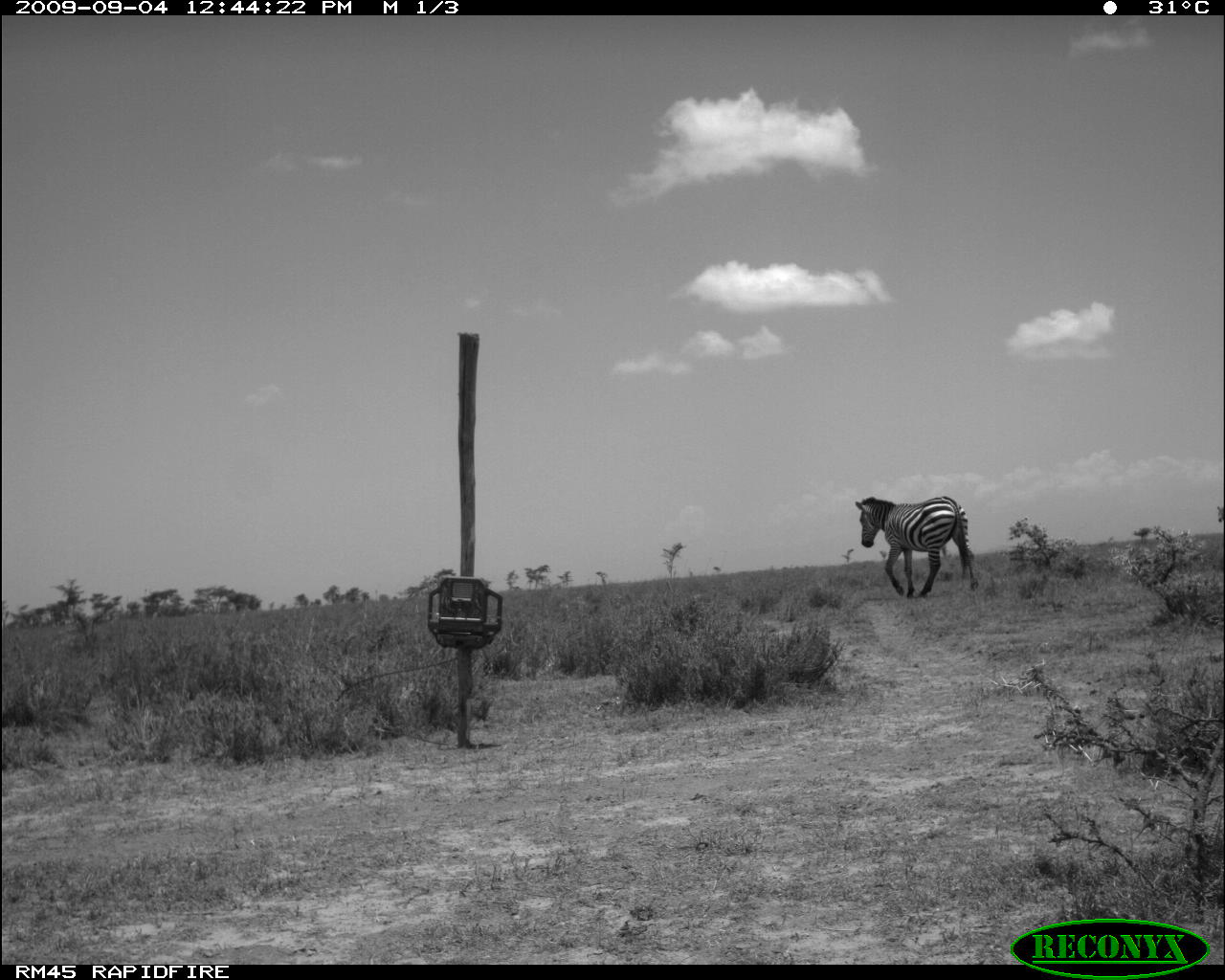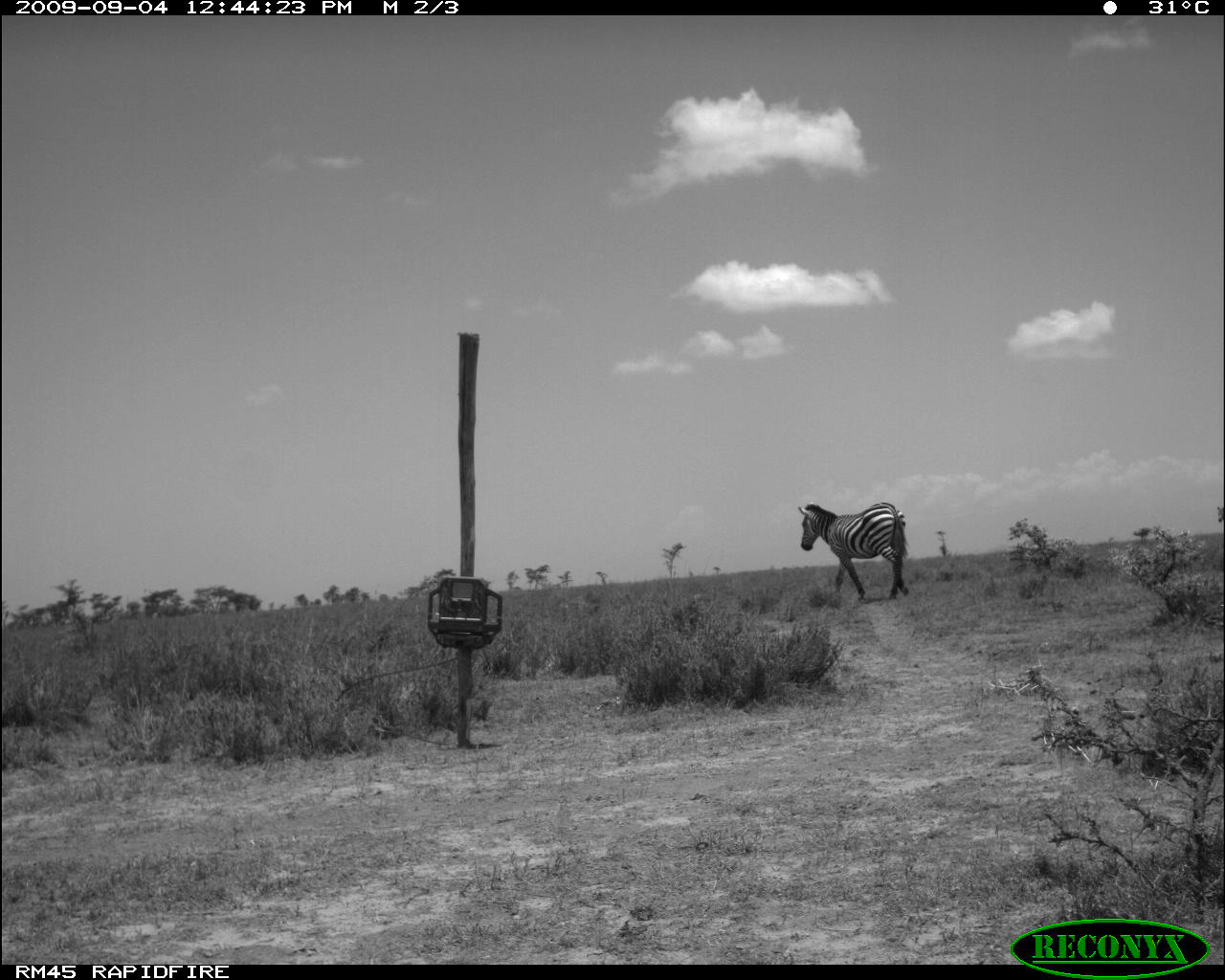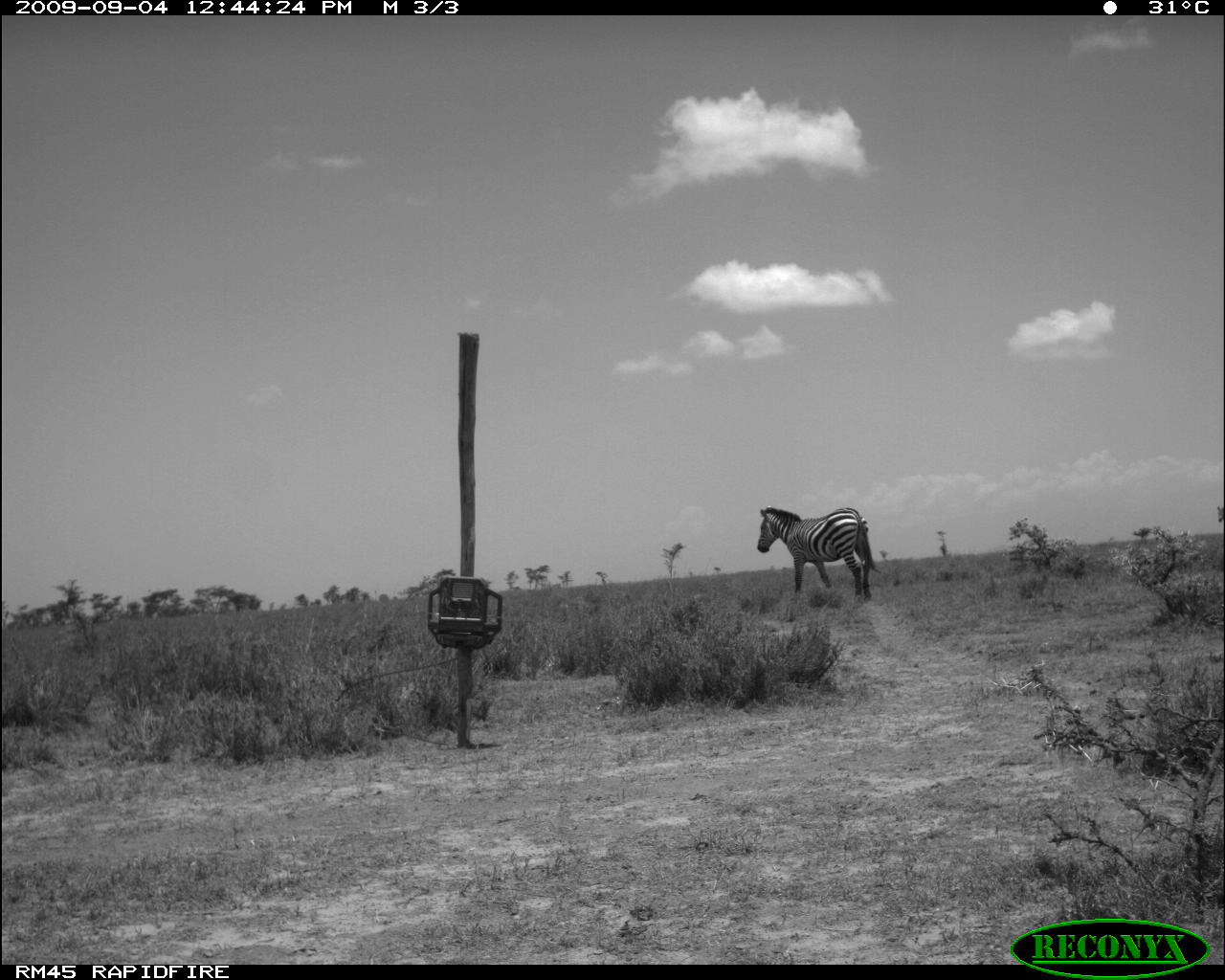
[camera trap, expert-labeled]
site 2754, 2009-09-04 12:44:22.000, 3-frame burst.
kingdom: Animalia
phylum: Chordata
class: Mammalia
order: Perissodactyla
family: Equidae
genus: Equus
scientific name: Equus quagga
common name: plains zebra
Equus quagga (plains zebra), count 1.